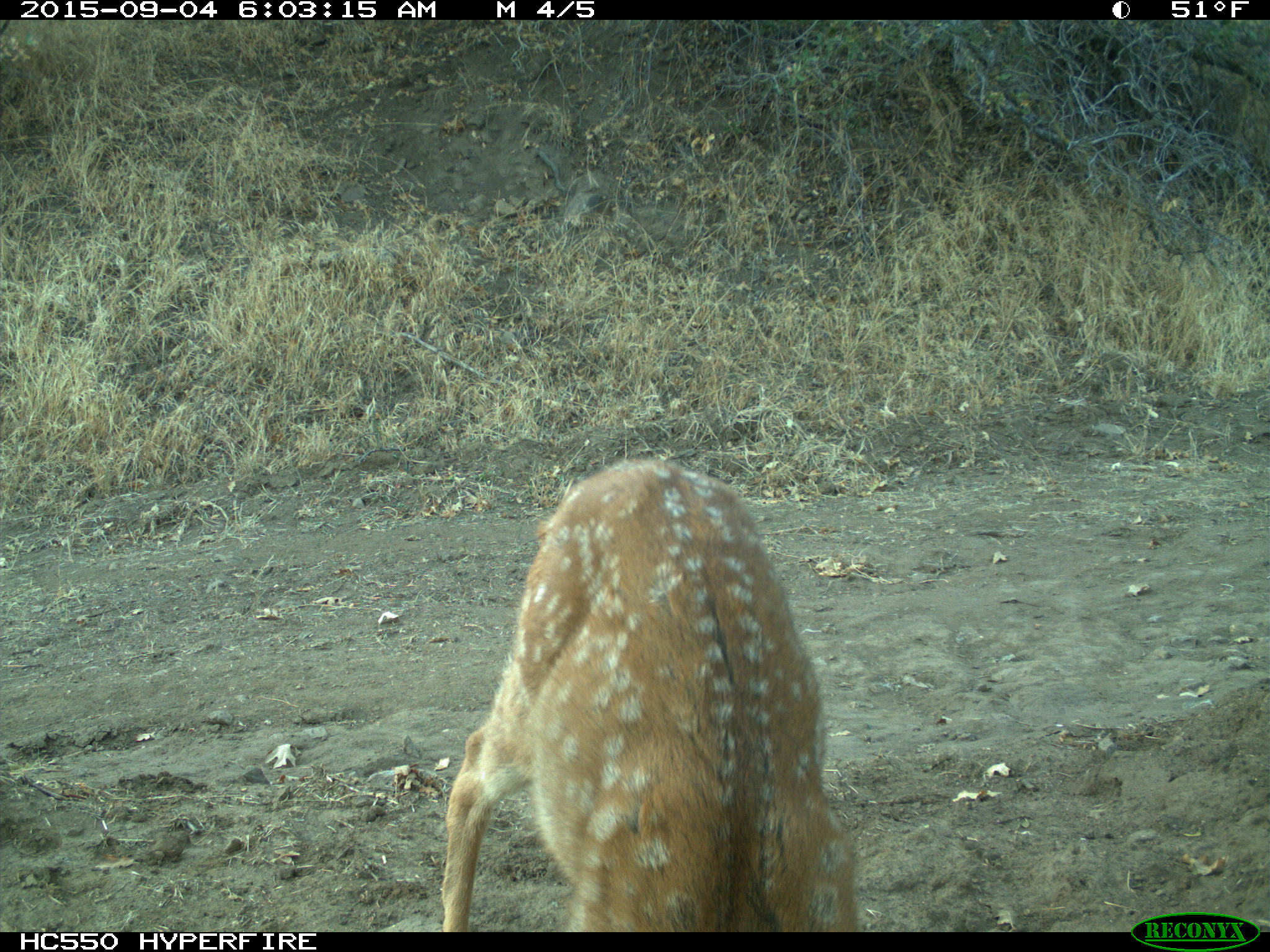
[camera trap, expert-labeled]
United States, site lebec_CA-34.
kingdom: Animalia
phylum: Chordata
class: Mammalia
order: Artiodactyla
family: Cervidae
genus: Odocoileus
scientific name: Odocoileus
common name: deer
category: unidentified deer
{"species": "unidentified deer (deer) (Odocoileus)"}